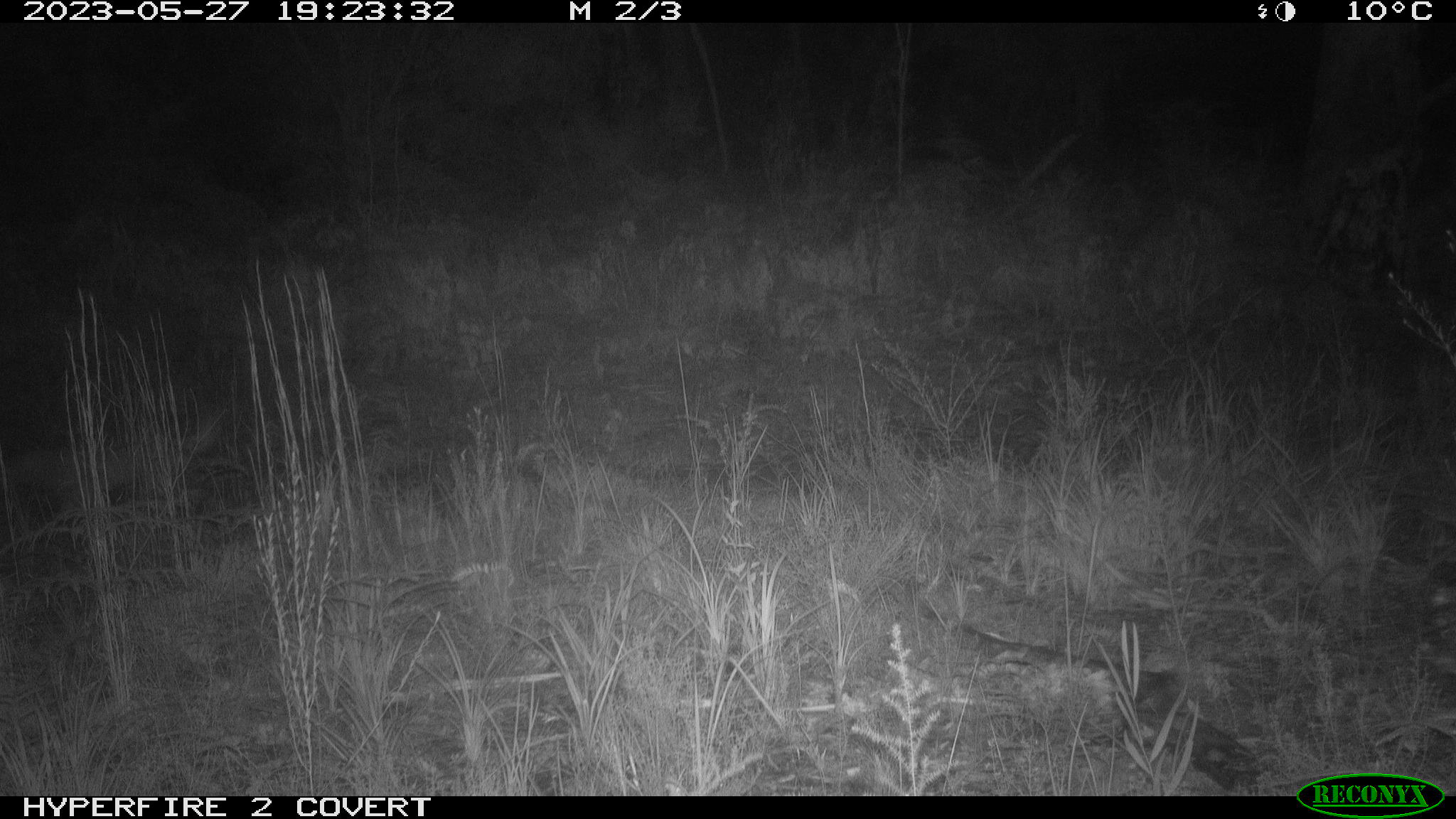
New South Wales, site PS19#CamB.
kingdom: Animalia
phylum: Chordata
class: Mammalia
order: Carnivora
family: Canidae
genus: Canis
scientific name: Canis familiaris dingo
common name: dingo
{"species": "dingo (Canis familiaris dingo)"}